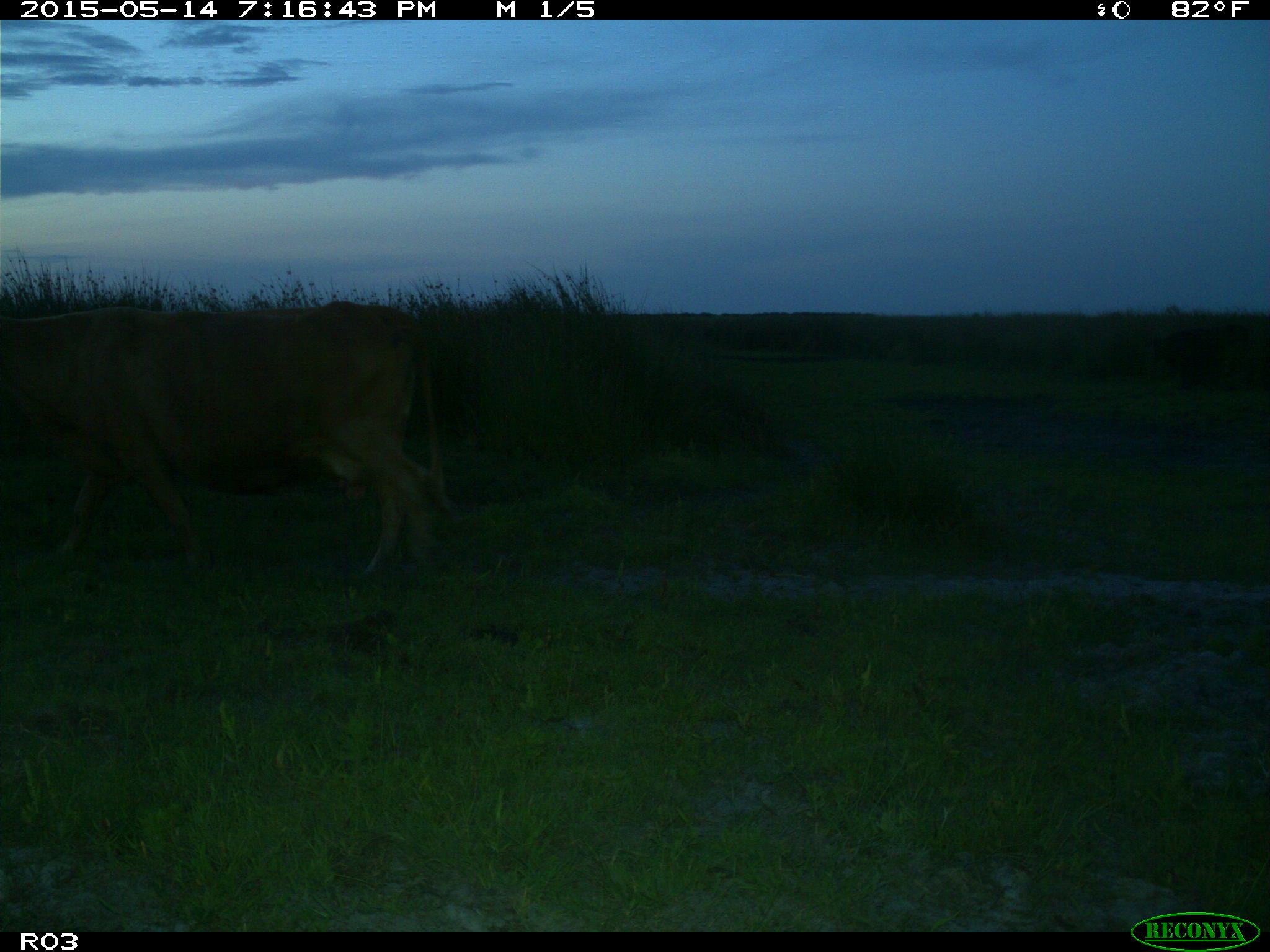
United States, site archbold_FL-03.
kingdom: Animalia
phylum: Chordata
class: Mammalia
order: Artiodactyla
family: Bovidae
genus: Bos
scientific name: Bos taurus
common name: domestic cow